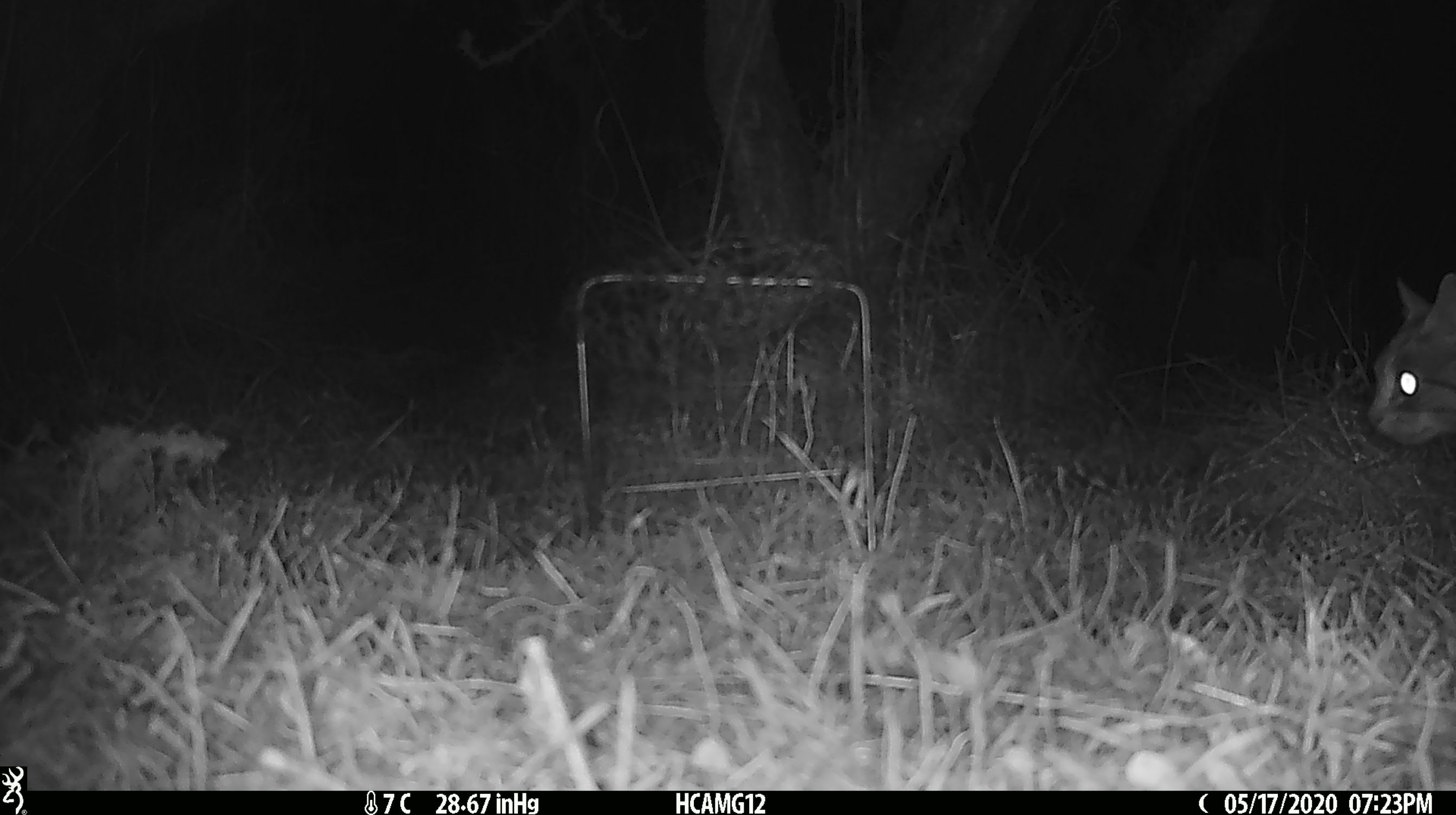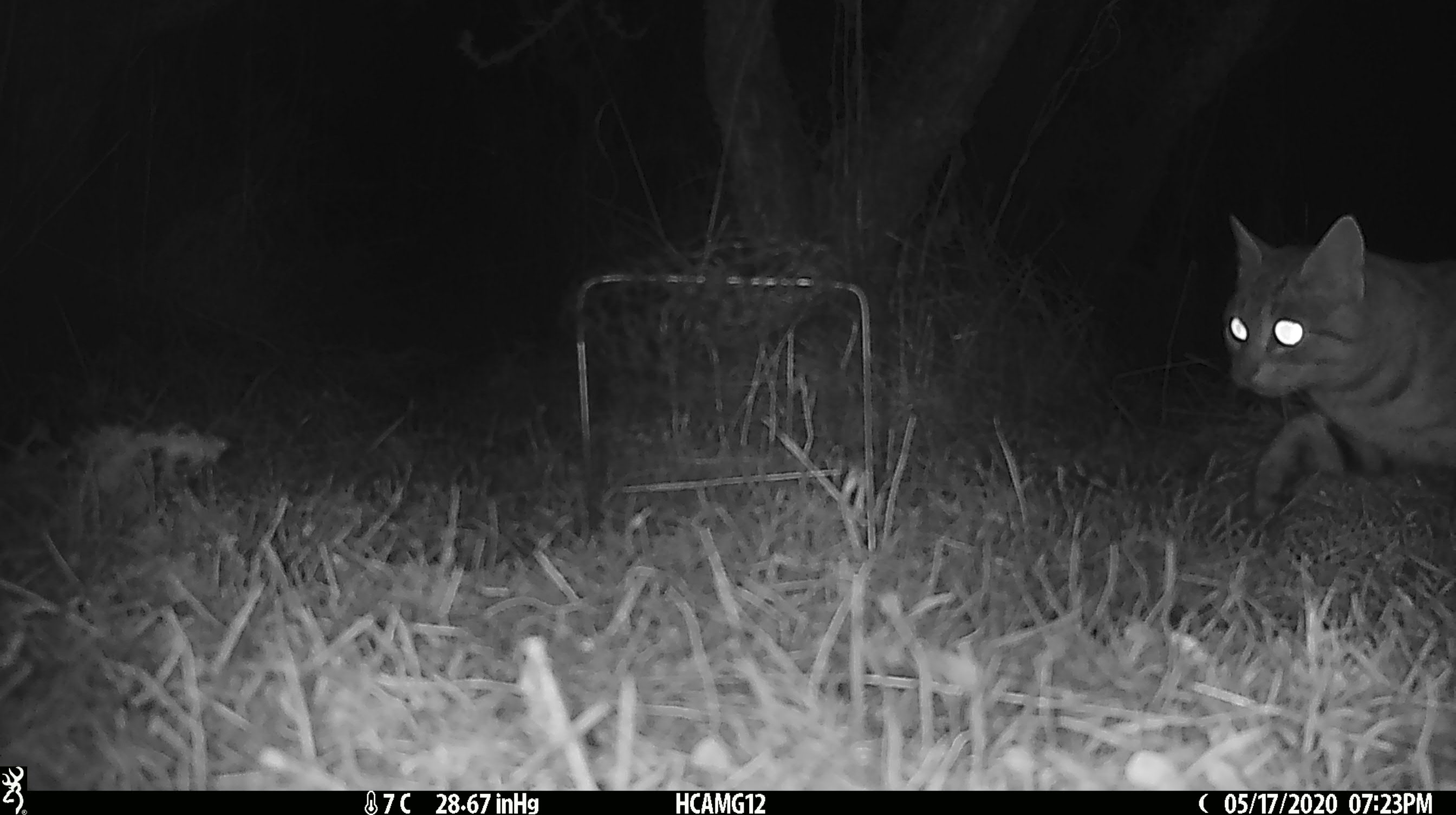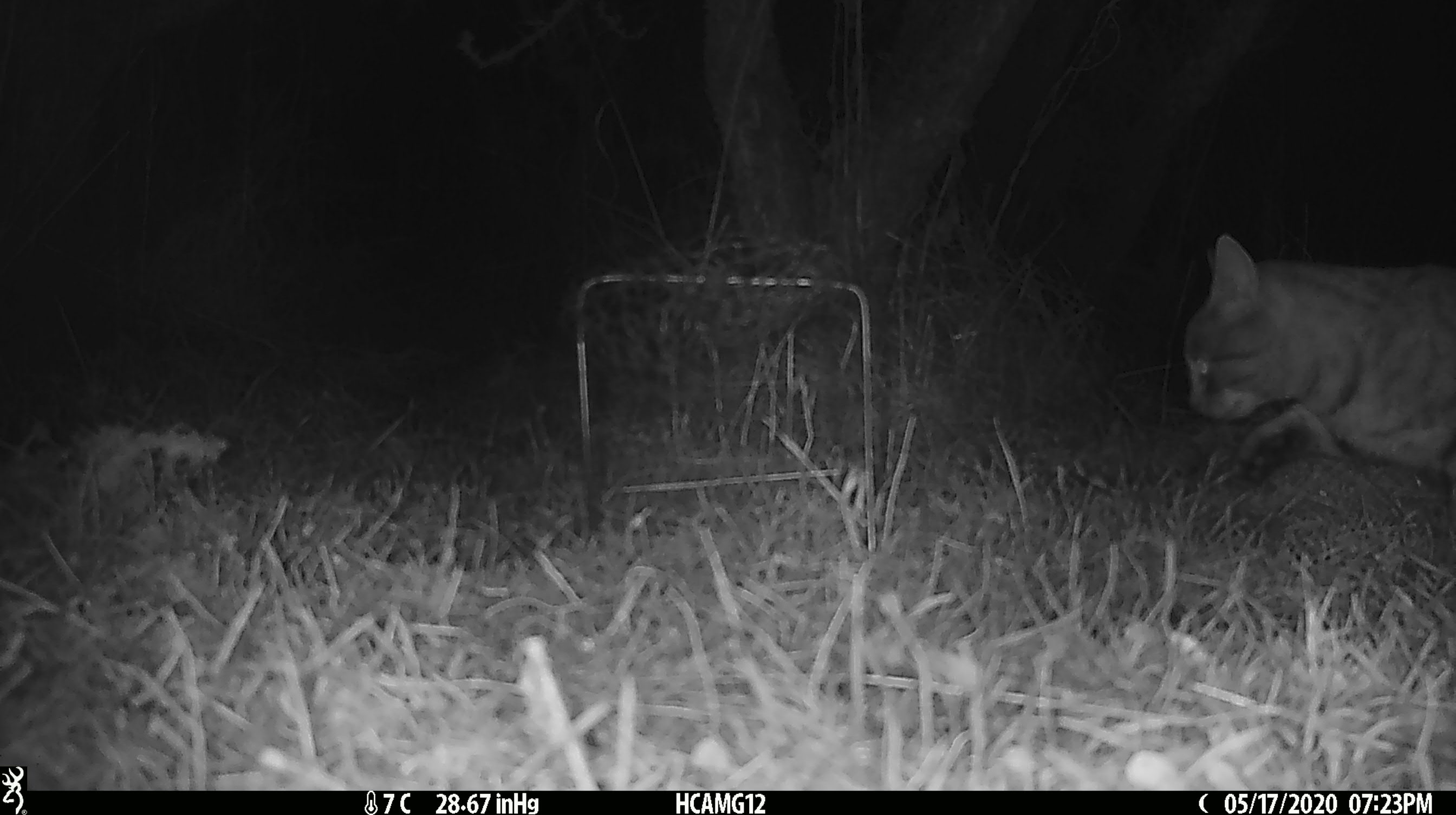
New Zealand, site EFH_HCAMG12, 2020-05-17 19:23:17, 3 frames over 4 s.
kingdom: Animalia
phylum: Chordata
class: Mammalia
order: Carnivora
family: Felidae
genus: Felis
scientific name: Felis catus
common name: domestic cat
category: cat